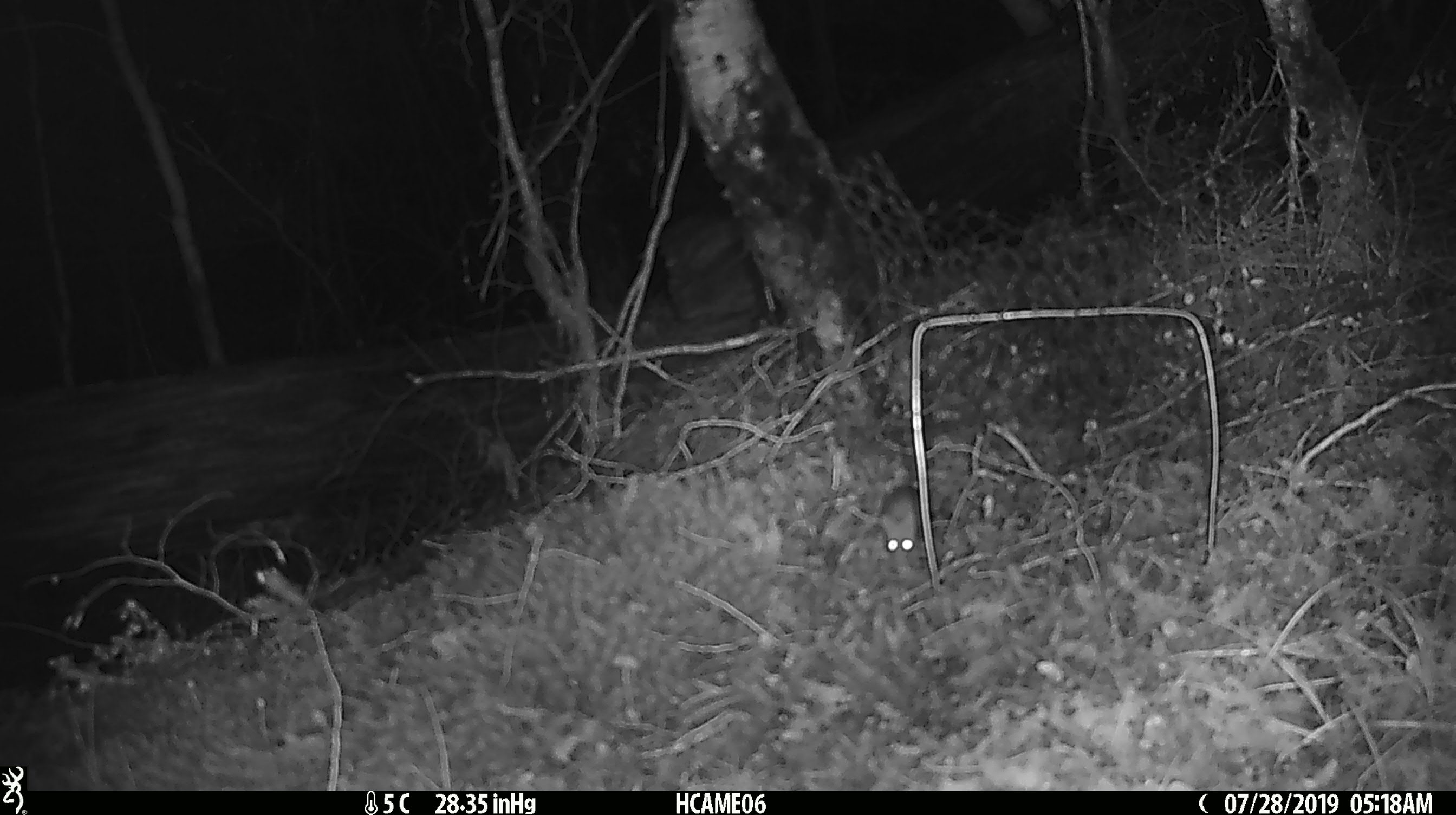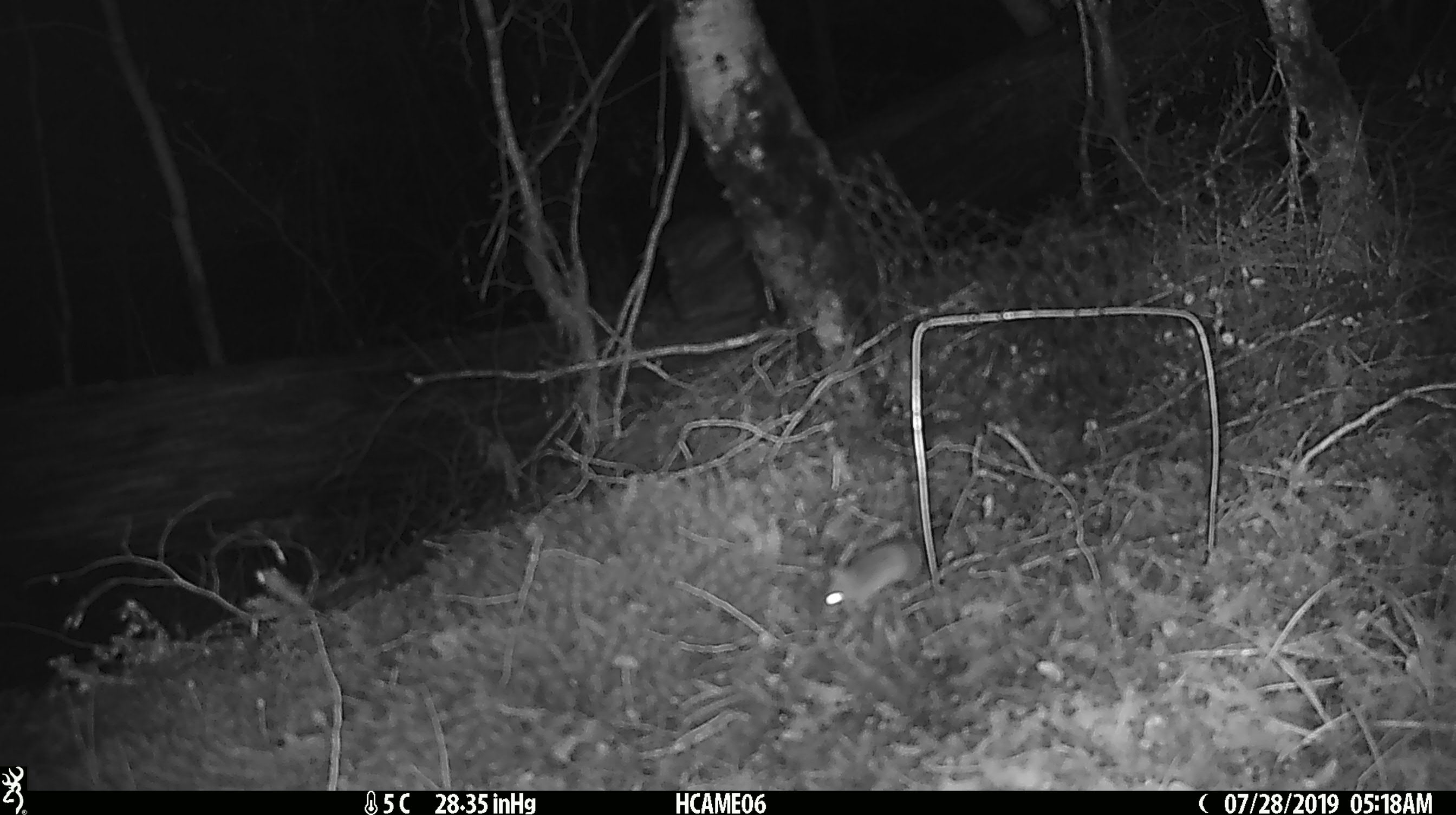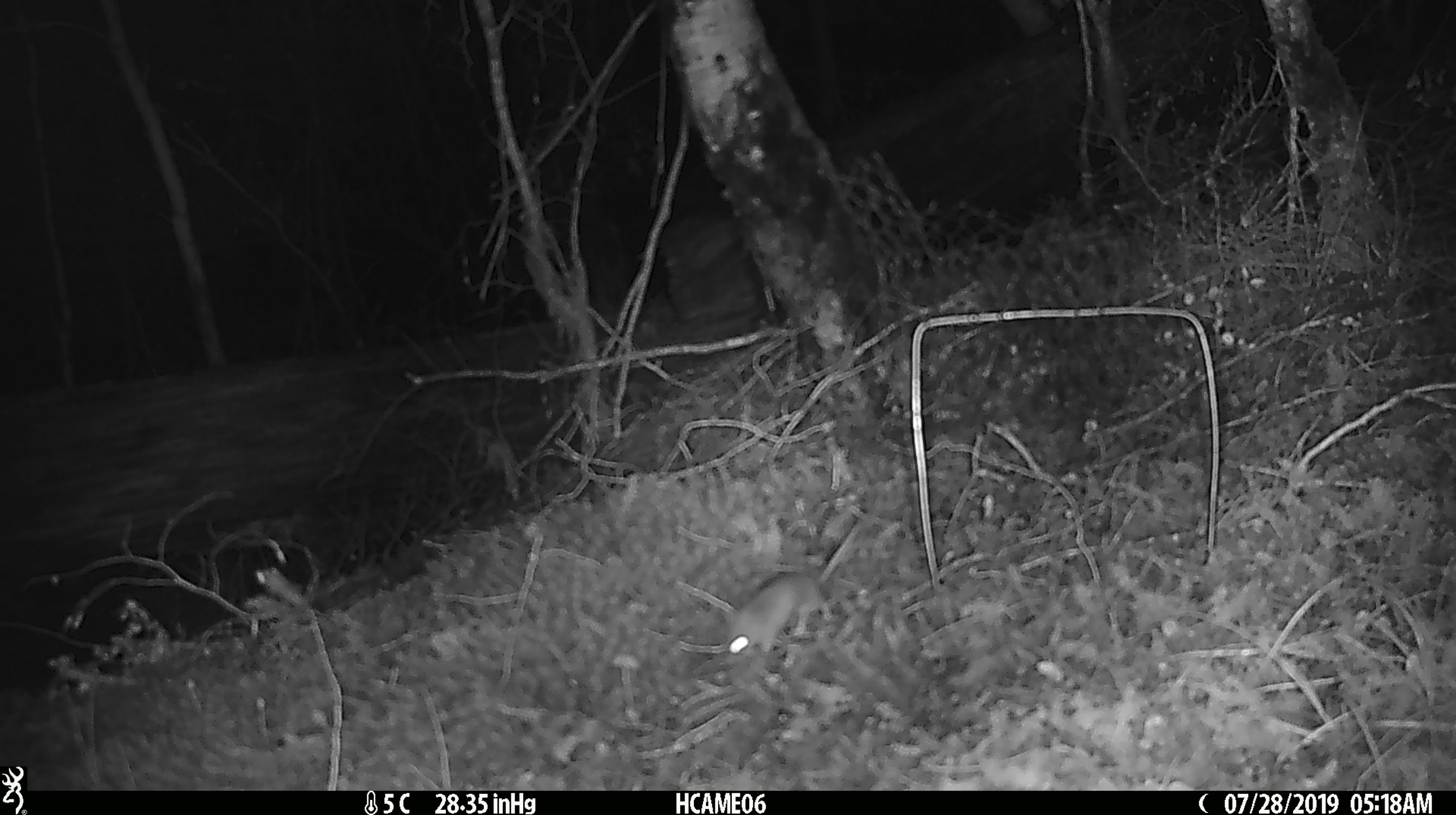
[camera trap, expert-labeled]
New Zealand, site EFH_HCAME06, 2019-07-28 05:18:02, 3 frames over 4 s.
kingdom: Animalia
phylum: Chordata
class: Mammalia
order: Rodentia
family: Muridae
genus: Mus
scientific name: Mus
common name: mouse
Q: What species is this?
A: Mouse (Mus).